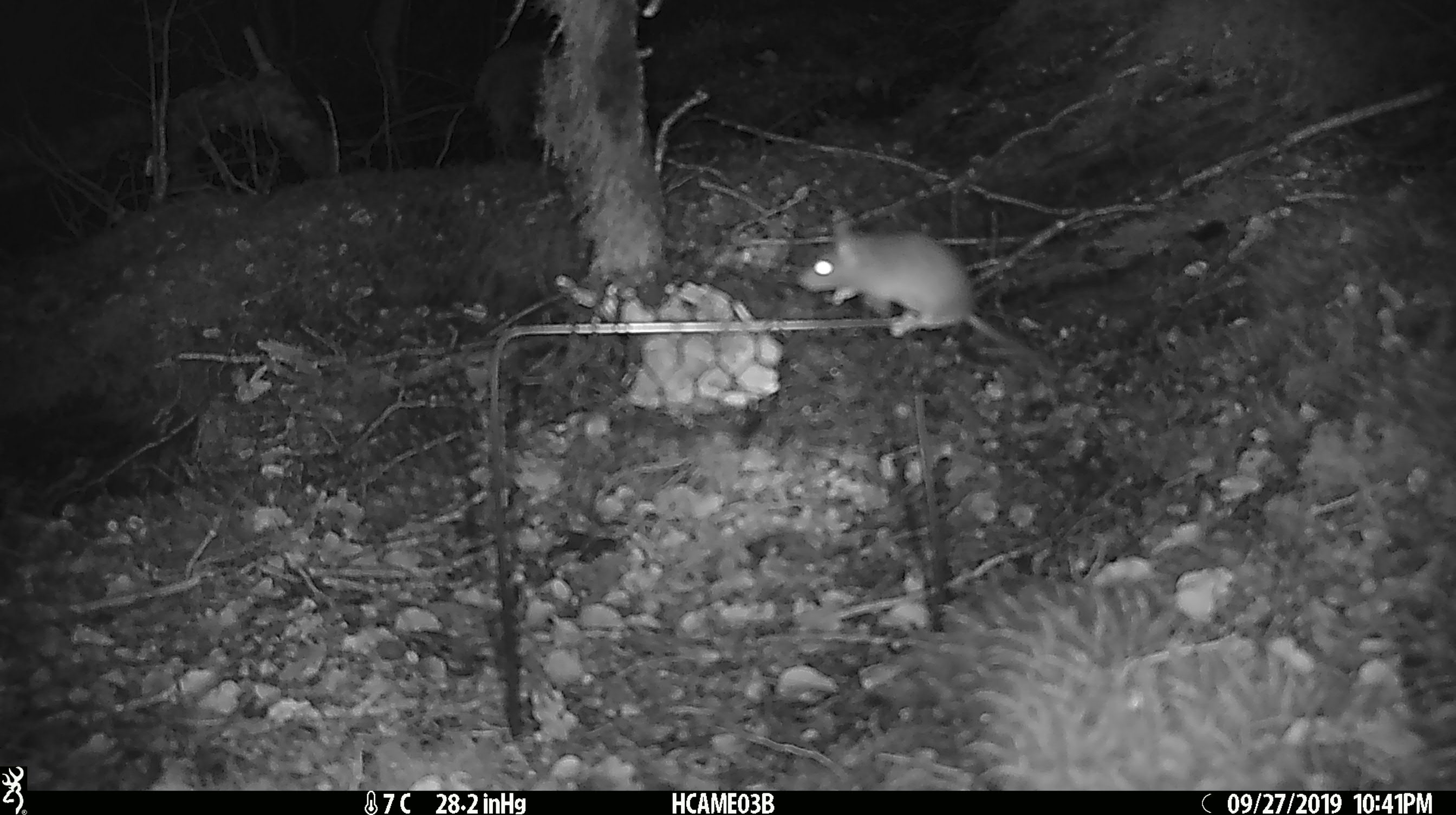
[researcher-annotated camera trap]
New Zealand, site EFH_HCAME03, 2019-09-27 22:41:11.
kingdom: Animalia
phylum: Chordata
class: Mammalia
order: Rodentia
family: Muridae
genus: Mus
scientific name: Mus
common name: mouse